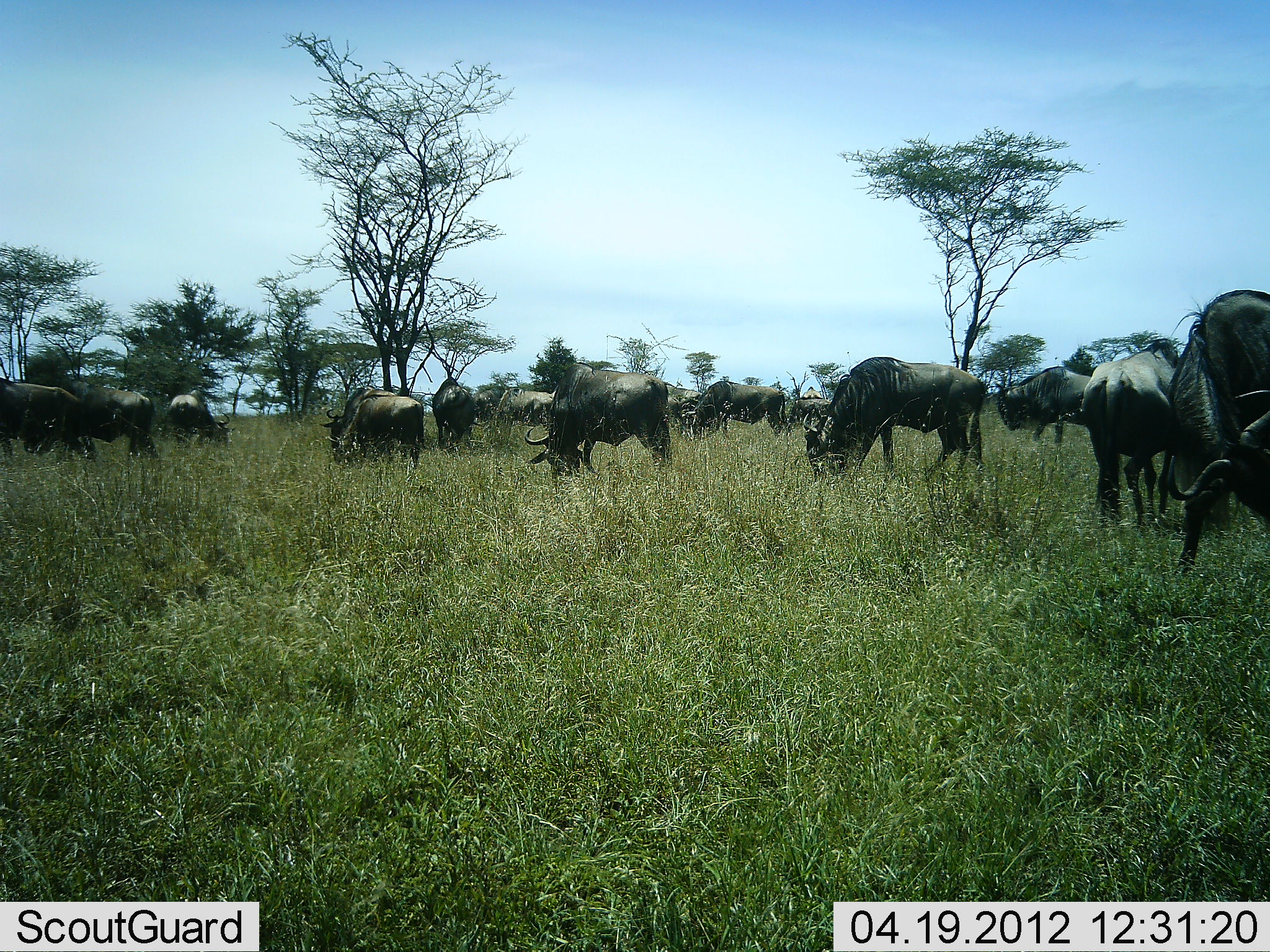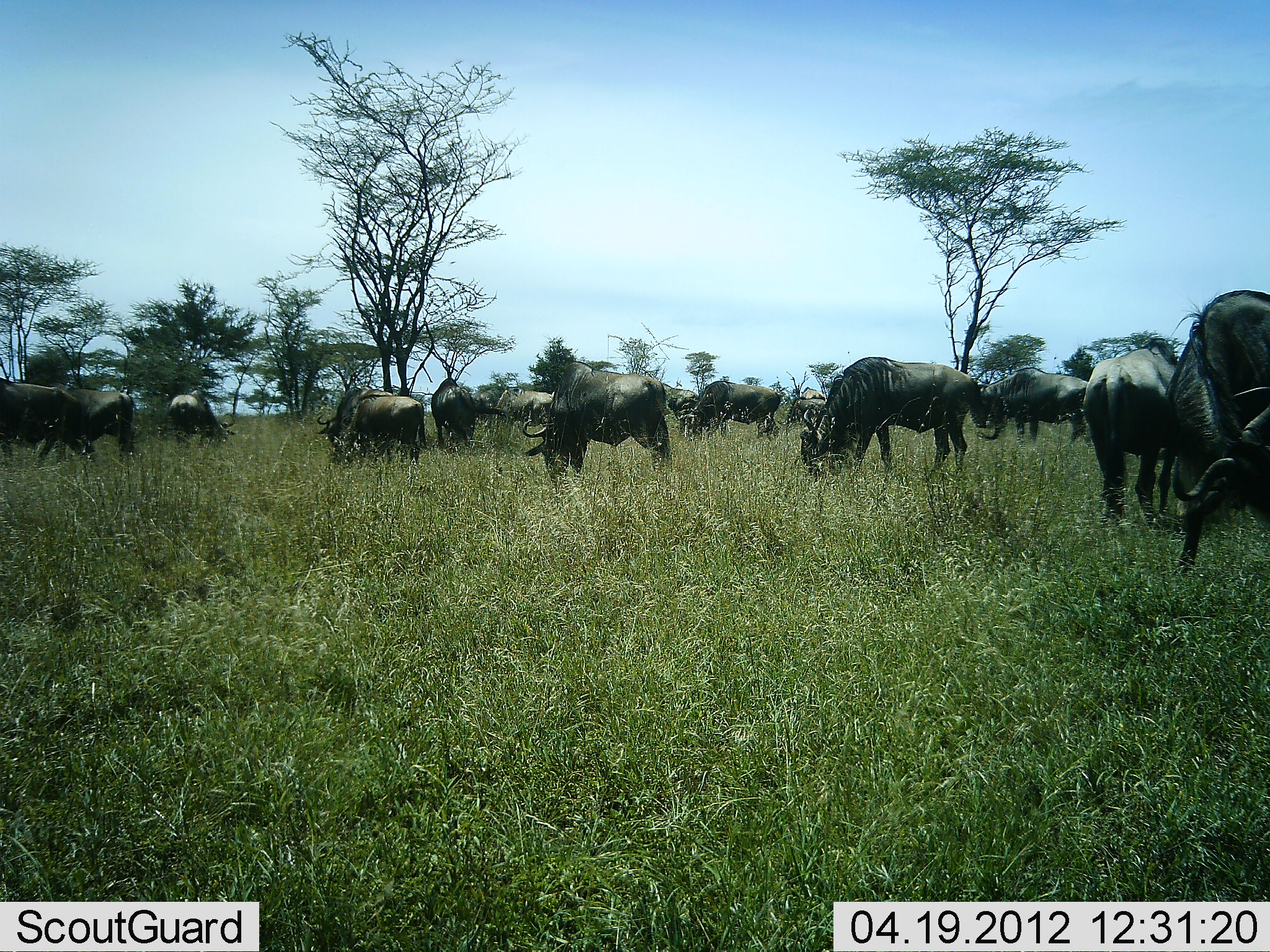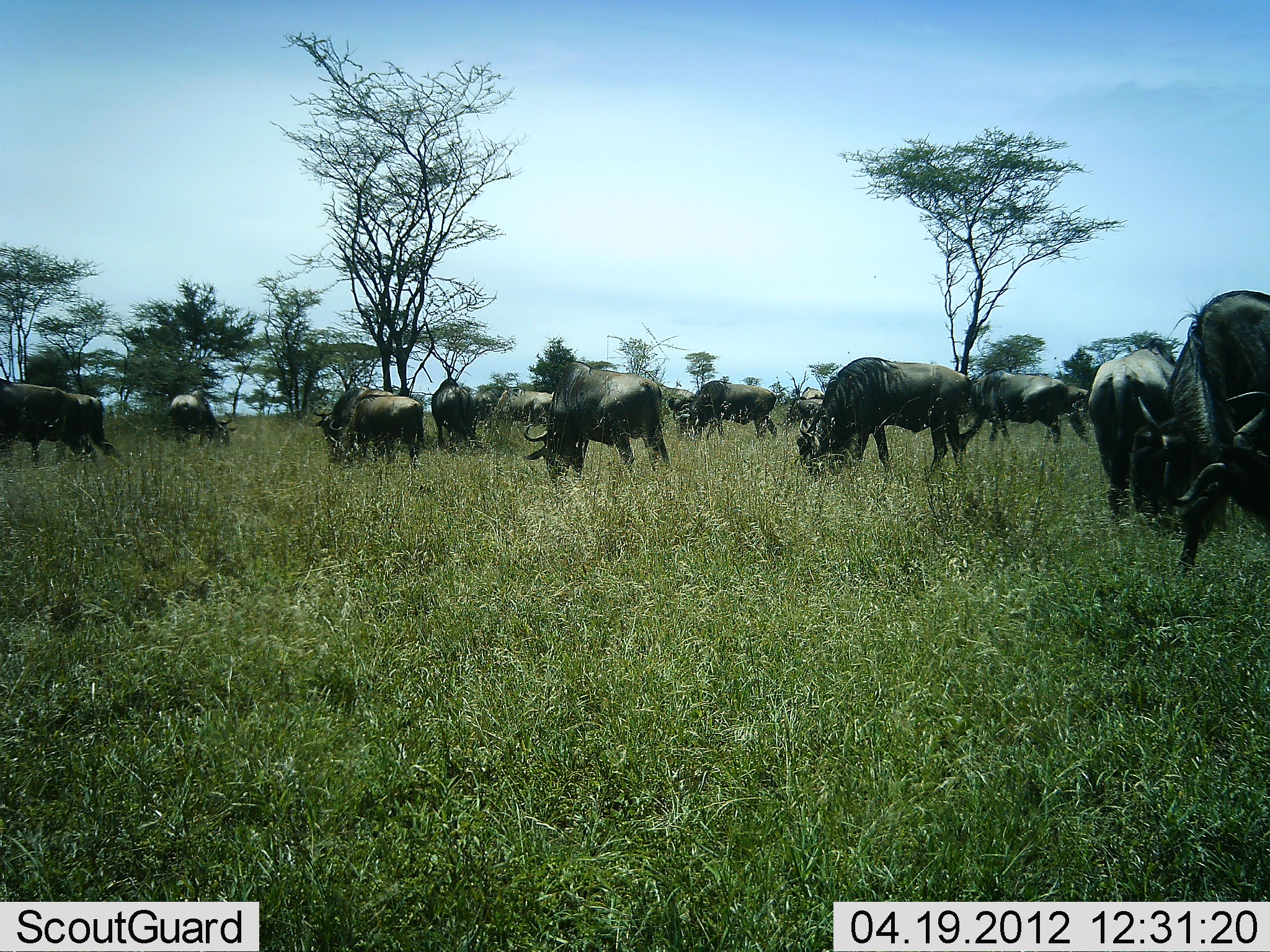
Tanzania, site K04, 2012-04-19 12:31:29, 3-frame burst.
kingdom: Animalia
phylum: Chordata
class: Mammalia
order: Artiodactyla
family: Bovidae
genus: Connochaetes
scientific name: Connochaetes taurinus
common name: blue wildebeest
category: wildebeest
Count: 11-50.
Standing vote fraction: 29%.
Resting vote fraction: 4%.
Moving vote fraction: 25%.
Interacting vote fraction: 8%.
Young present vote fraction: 0%.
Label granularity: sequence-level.